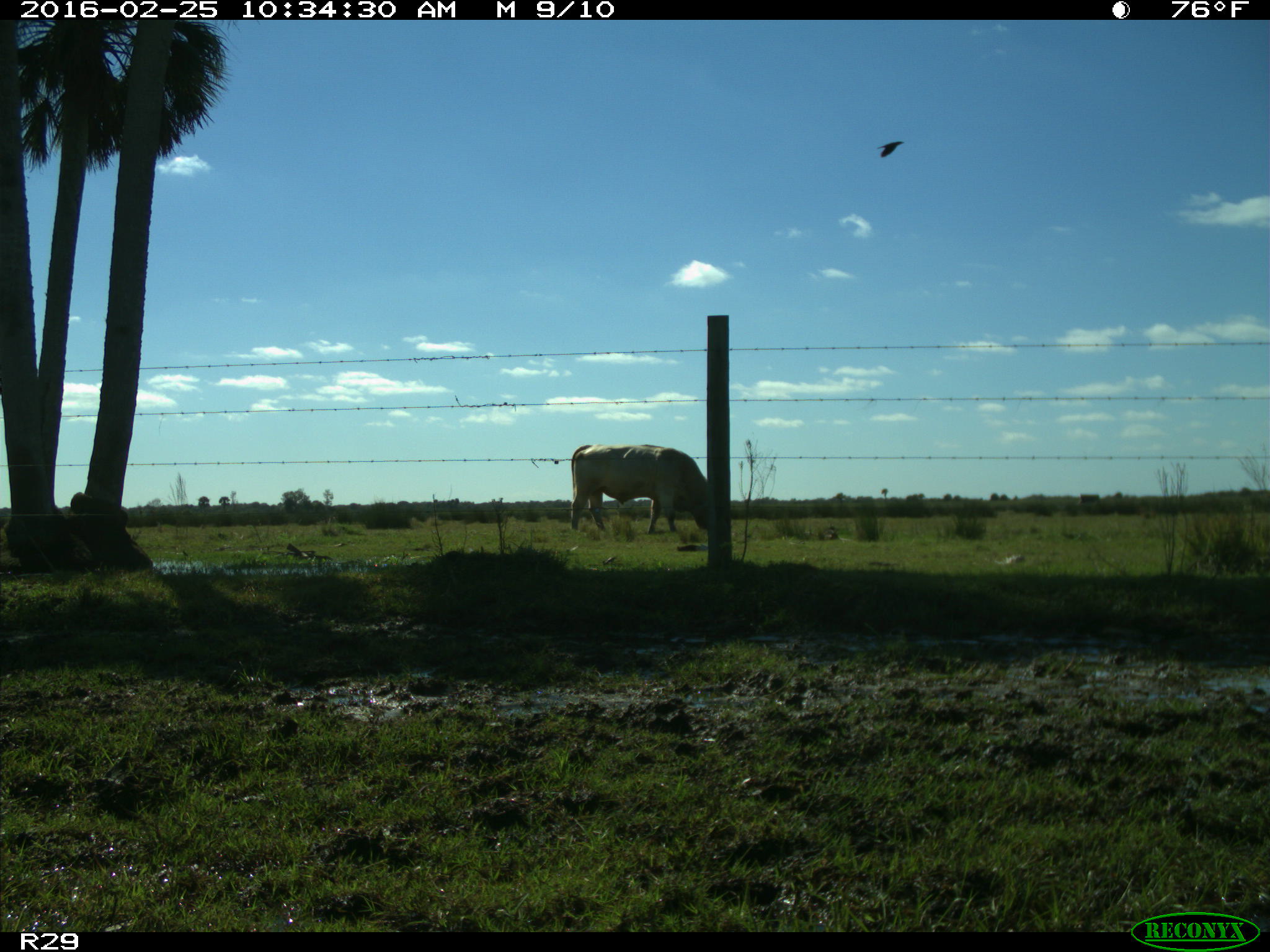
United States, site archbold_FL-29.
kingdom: Animalia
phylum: Chordata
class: Mammalia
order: Artiodactyla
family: Bovidae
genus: Bos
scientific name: Bos taurus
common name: domestic cow